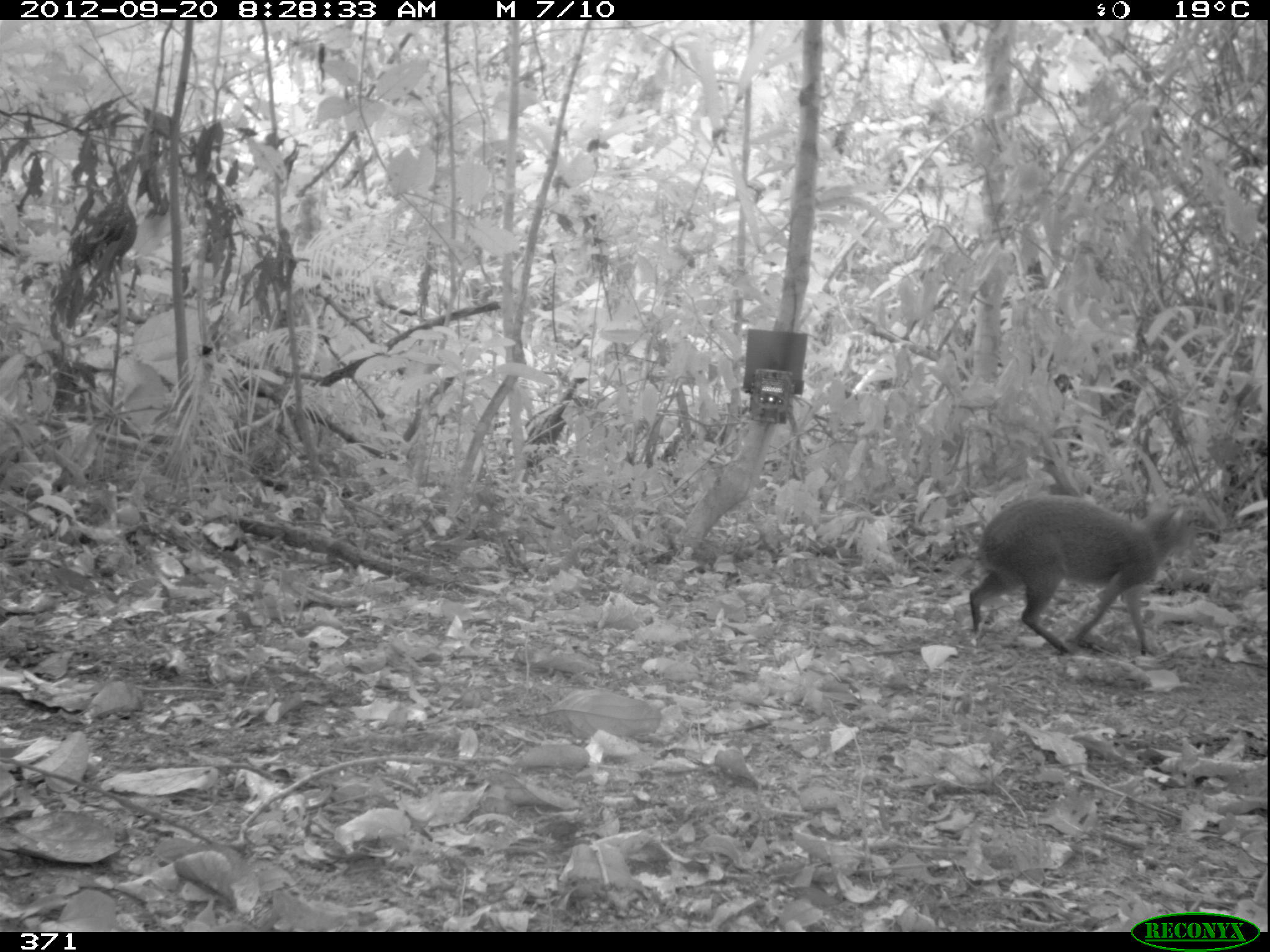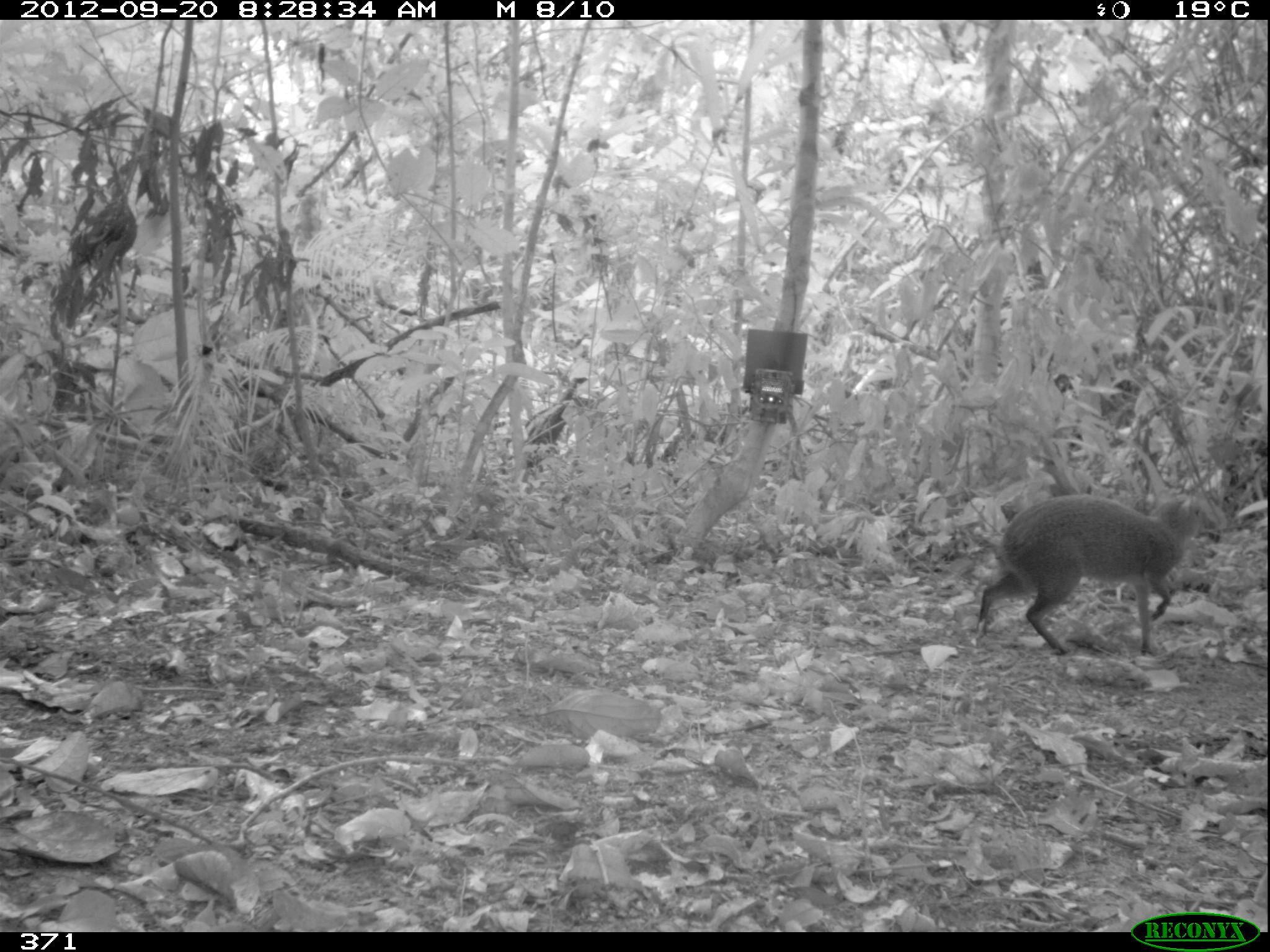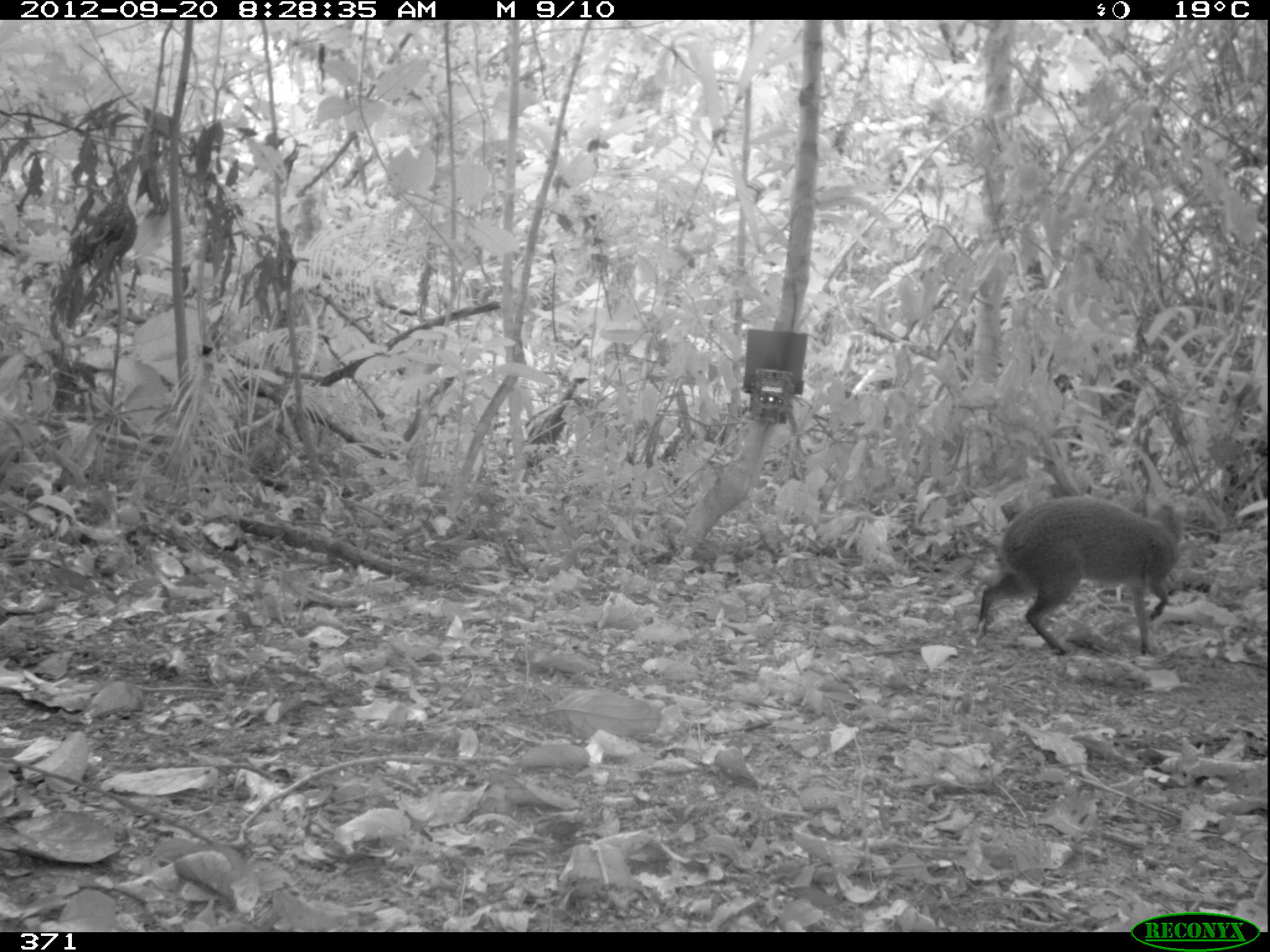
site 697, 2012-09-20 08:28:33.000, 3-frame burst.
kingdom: Animalia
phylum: Chordata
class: Mammalia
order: Rodentia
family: Dasyproctidae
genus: Dasyprocta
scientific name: Dasyprocta punctata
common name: central american agouti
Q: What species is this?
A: Dasyprocta punctata (central american agouti).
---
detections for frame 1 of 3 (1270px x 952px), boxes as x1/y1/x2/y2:
dasyprocta punctata: 967/491/1194/657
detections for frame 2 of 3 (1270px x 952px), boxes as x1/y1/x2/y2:
dasyprocta punctata: 974/492/1203/655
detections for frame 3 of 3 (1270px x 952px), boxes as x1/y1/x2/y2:
dasyprocta punctata: 976/496/1185/655